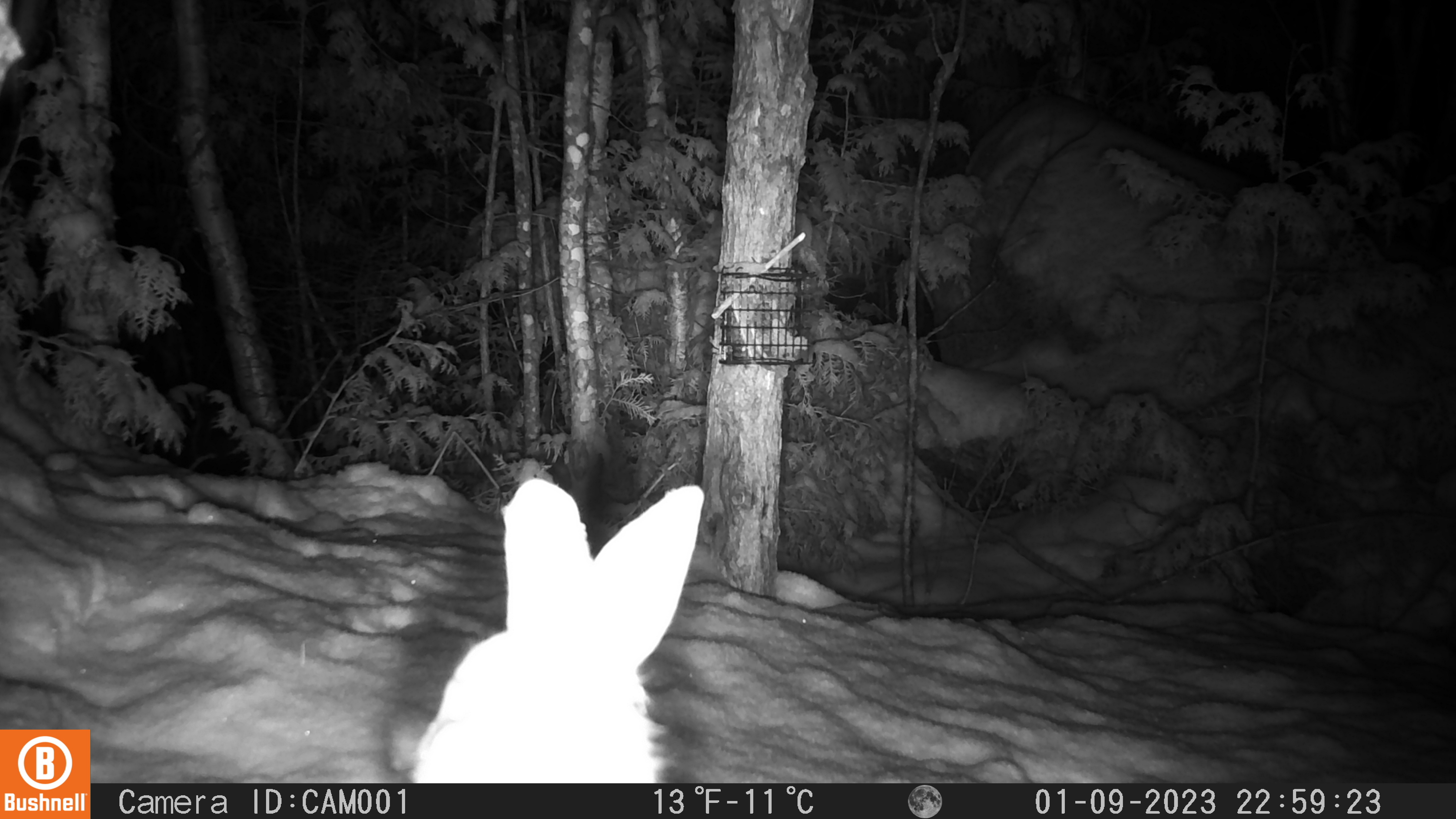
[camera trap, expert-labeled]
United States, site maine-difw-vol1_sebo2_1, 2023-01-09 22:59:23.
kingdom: Animalia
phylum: Chordata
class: Mammalia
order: Lagomorpha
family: Leporidae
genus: Lepus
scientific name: Lepus americanus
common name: snowshoe hare